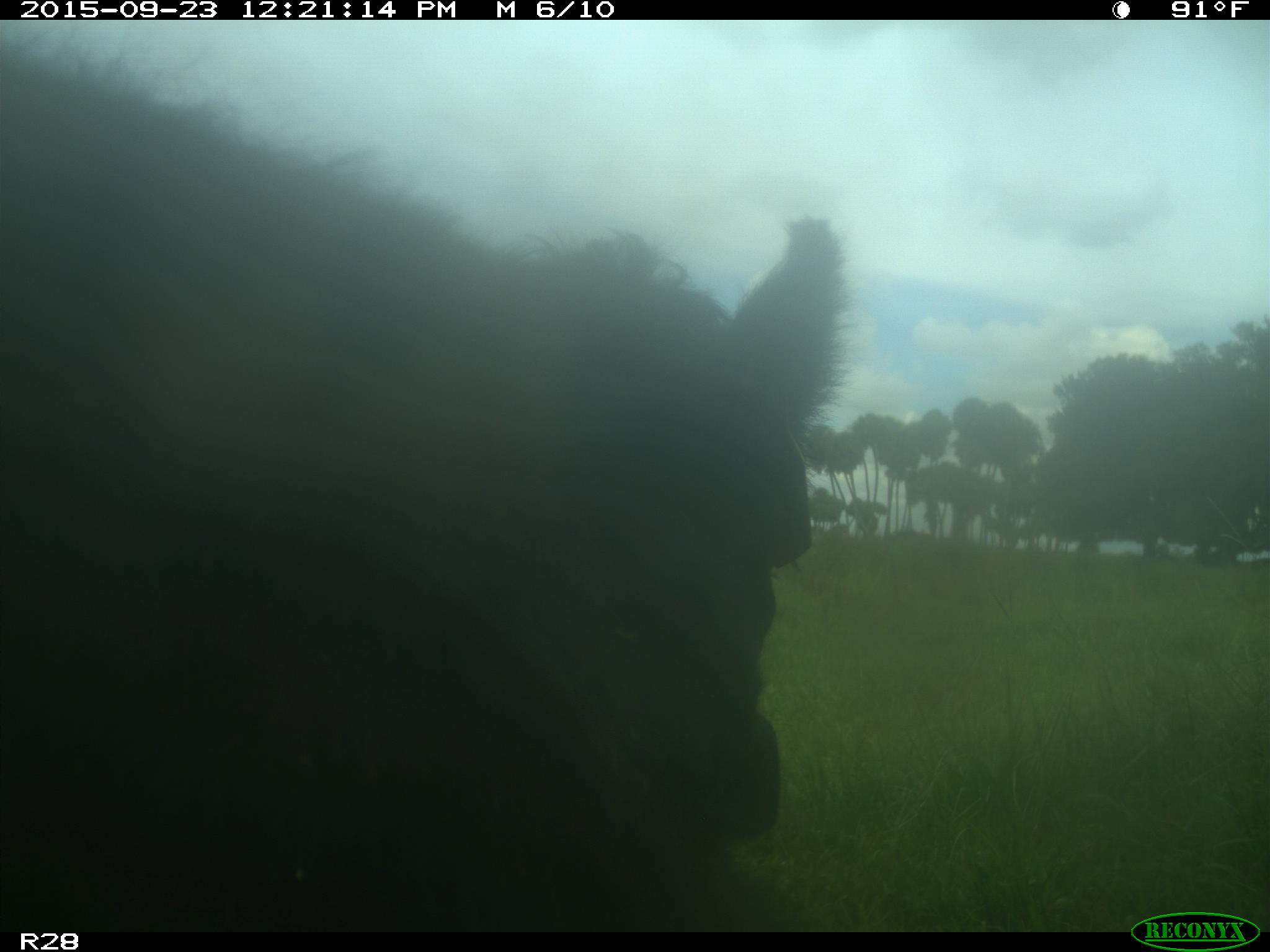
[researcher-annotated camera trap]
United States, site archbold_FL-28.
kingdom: Animalia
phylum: Chordata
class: Mammalia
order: Artiodactyla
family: Bovidae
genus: Bos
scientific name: Bos taurus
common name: domestic cow